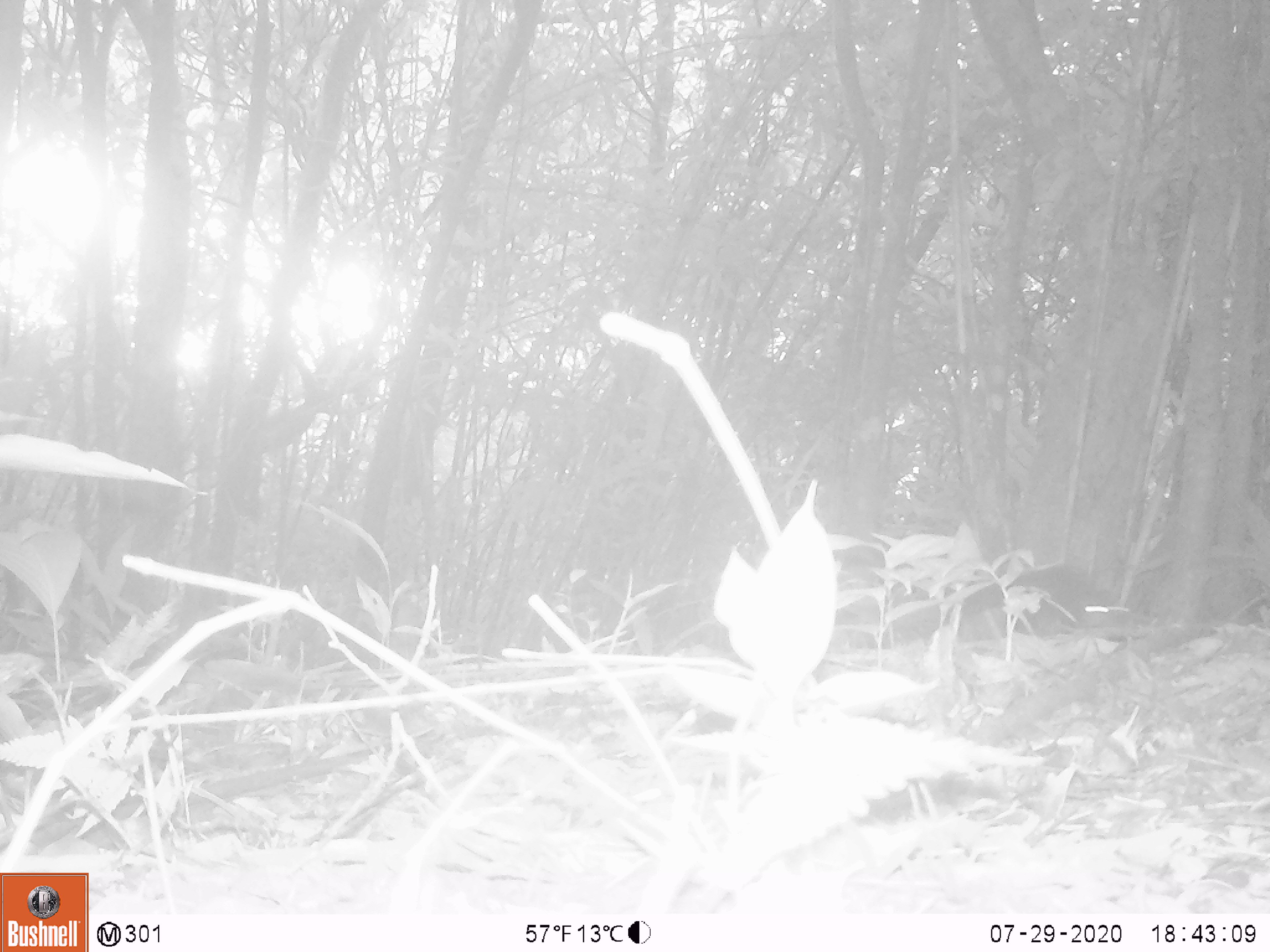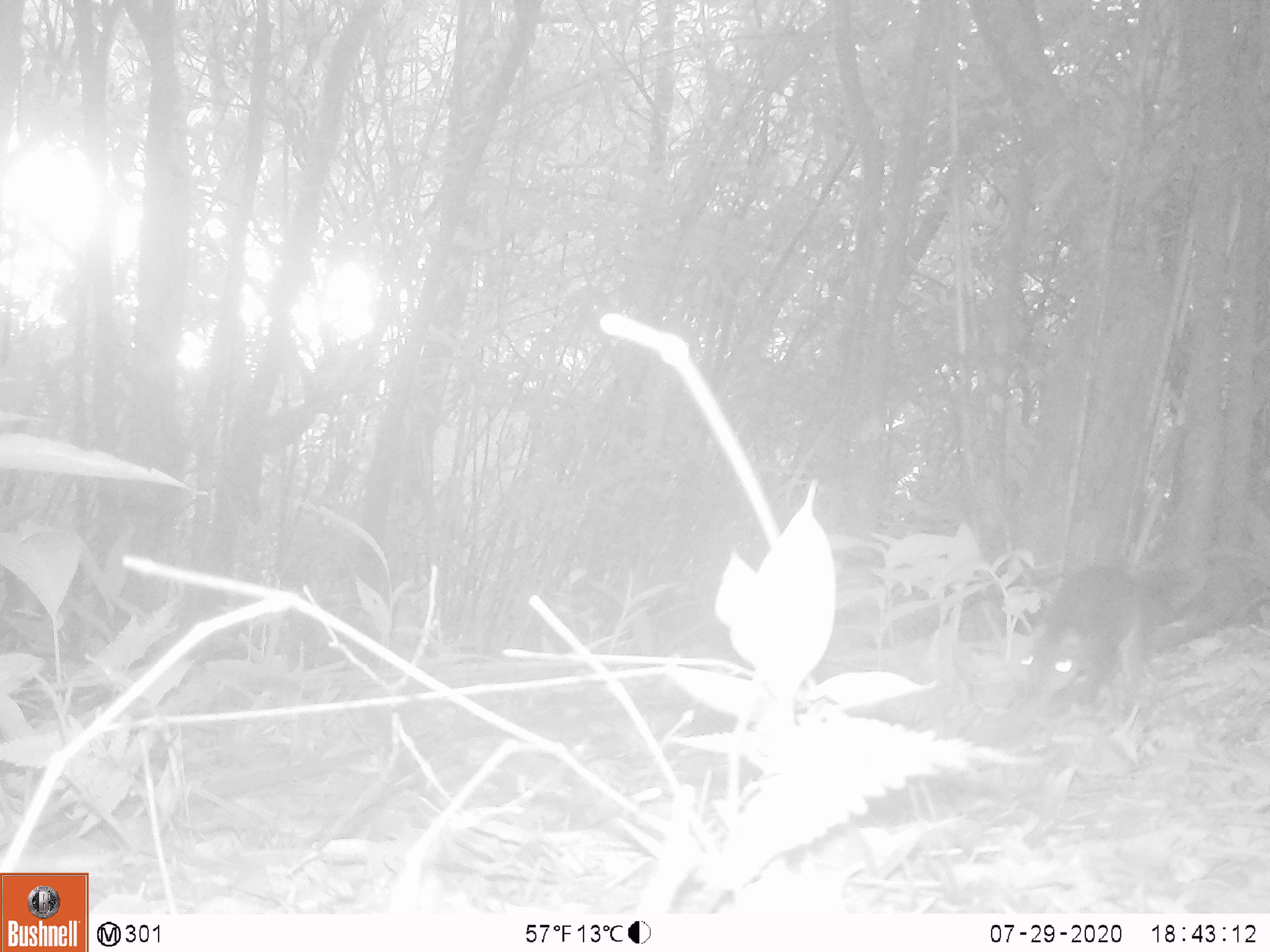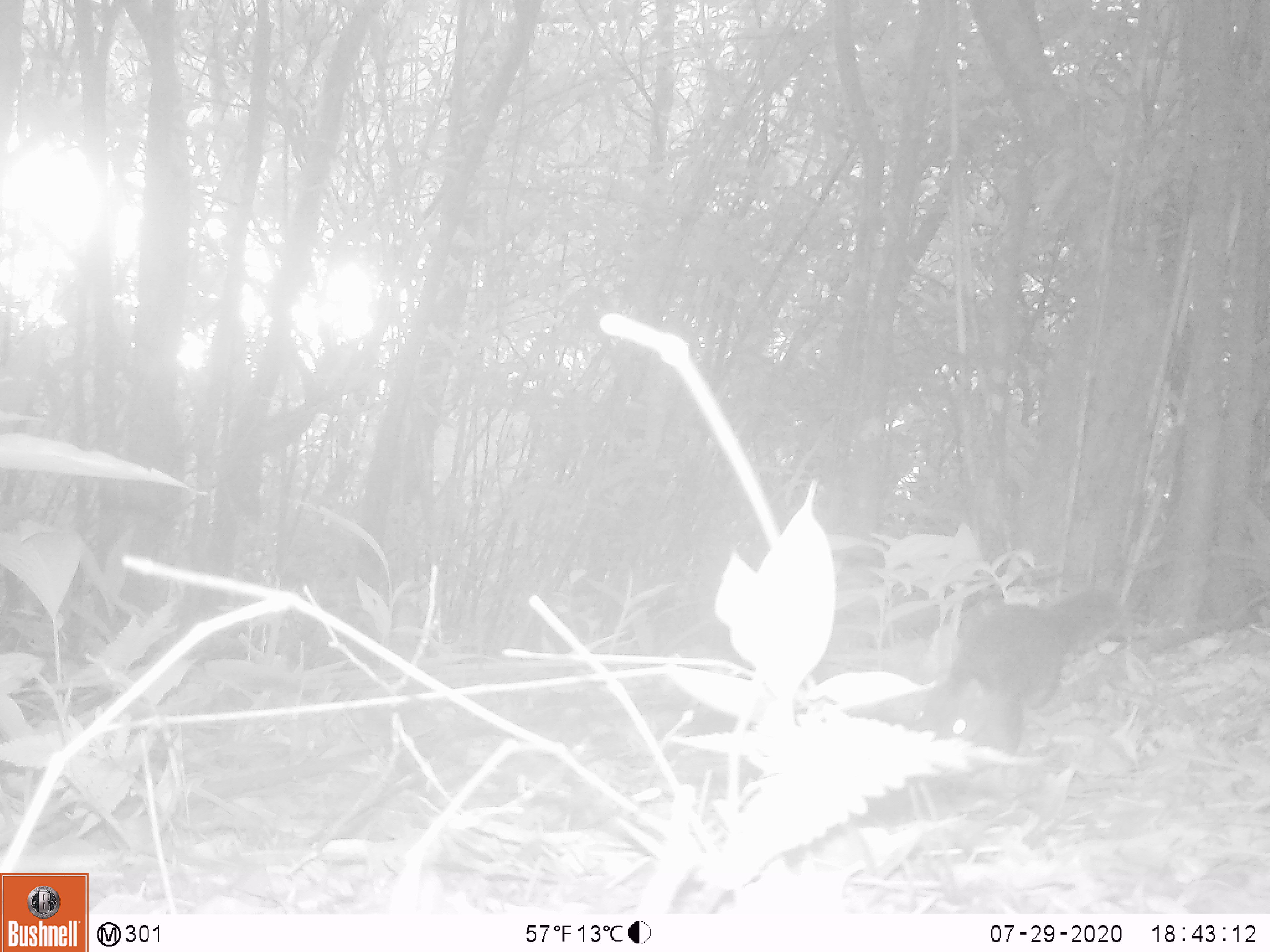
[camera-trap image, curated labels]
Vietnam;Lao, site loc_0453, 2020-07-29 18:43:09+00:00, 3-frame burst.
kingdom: Animalia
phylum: Chordata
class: Mammalia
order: Rodentia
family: Sciuridae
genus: Dremomys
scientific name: Dremomys rufigenis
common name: red-cheeked squirrel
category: red cheeked squirrel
Red cheeked squirrel (red-cheeked squirrel) (Dremomys rufigenis). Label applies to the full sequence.